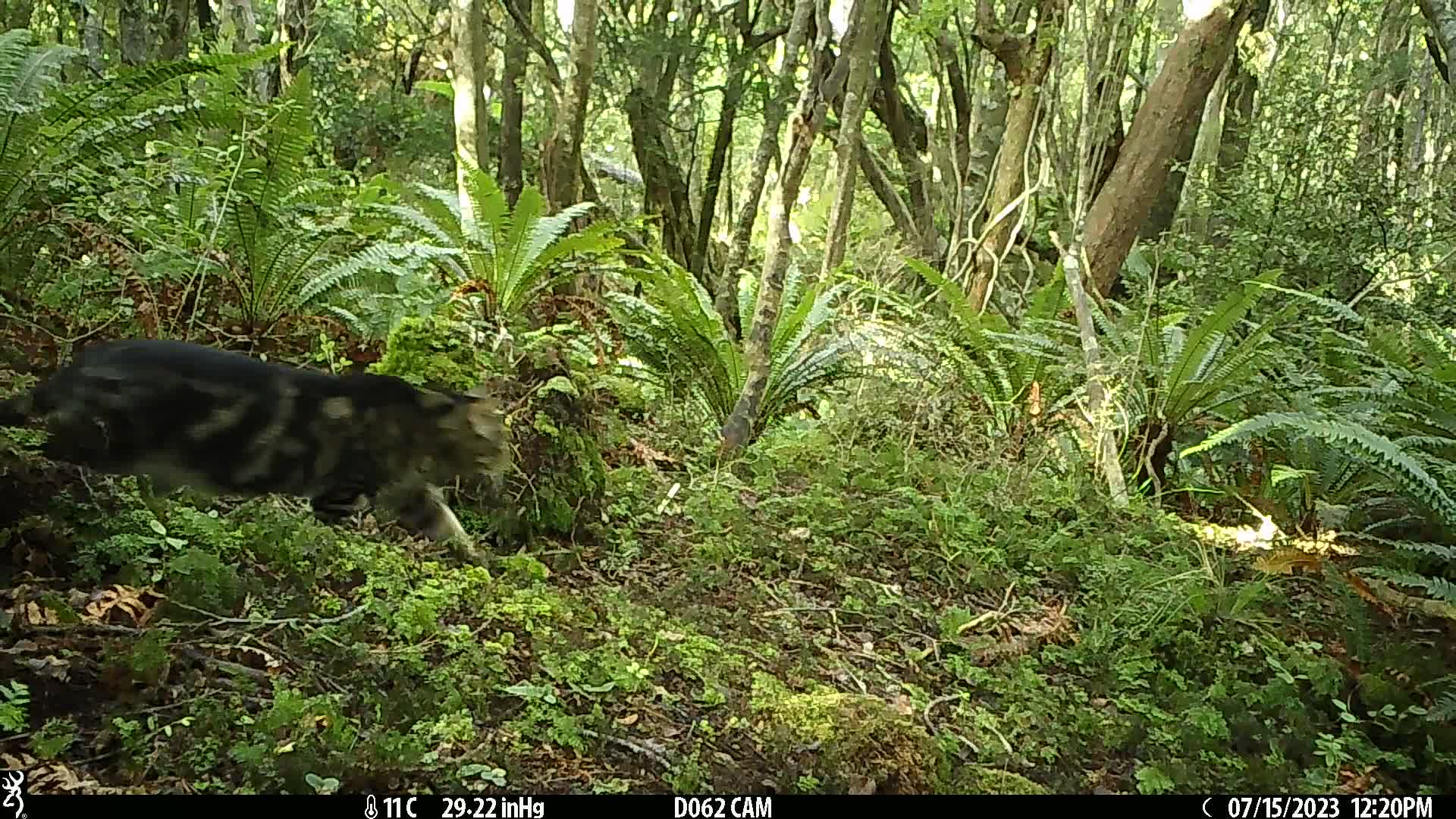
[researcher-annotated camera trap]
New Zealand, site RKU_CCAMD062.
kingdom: Animalia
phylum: Chordata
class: Mammalia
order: Carnivora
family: Felidae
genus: Felis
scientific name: Felis catus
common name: domestic cat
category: cat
Cat (domestic cat) (Felis catus).